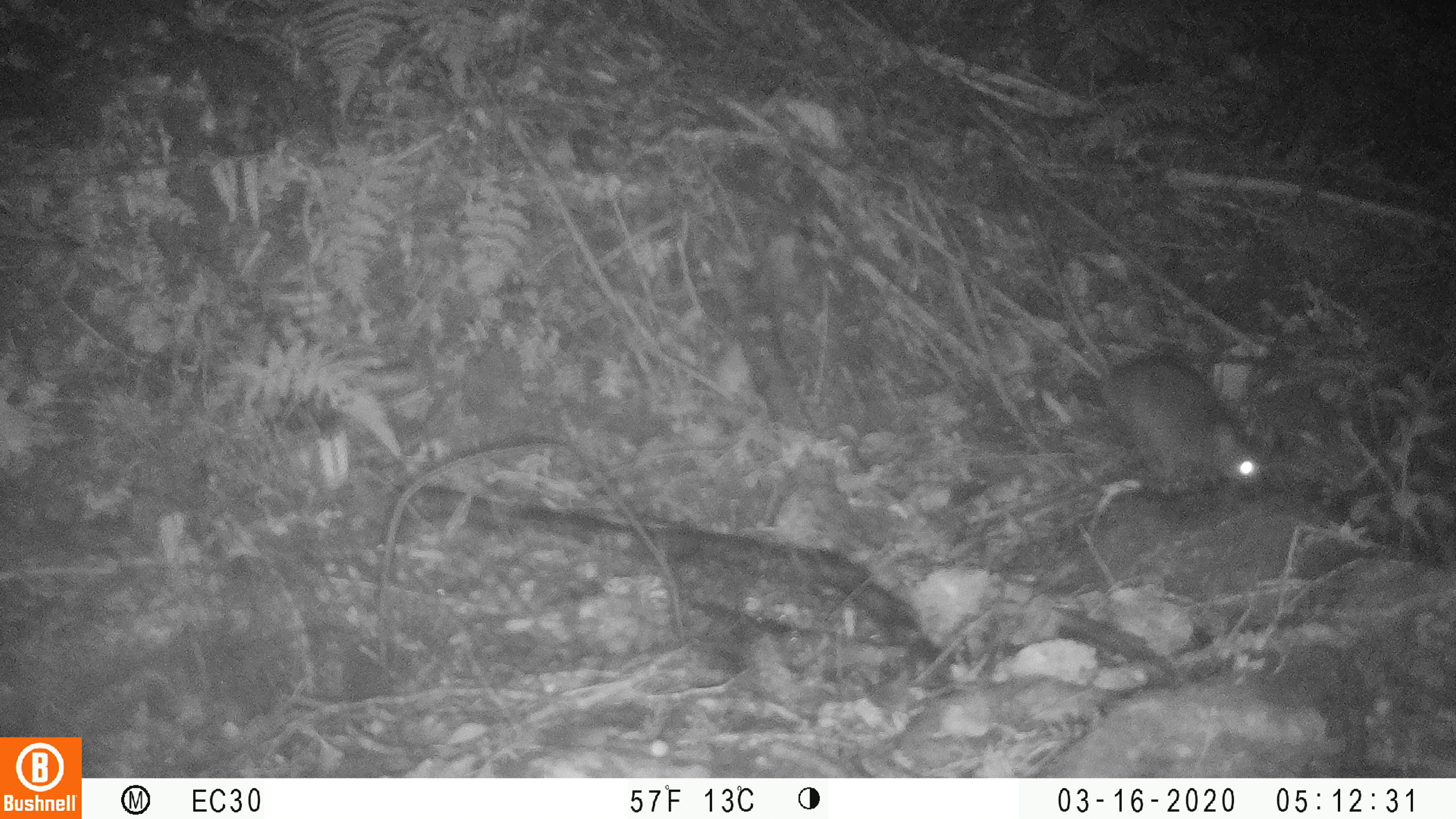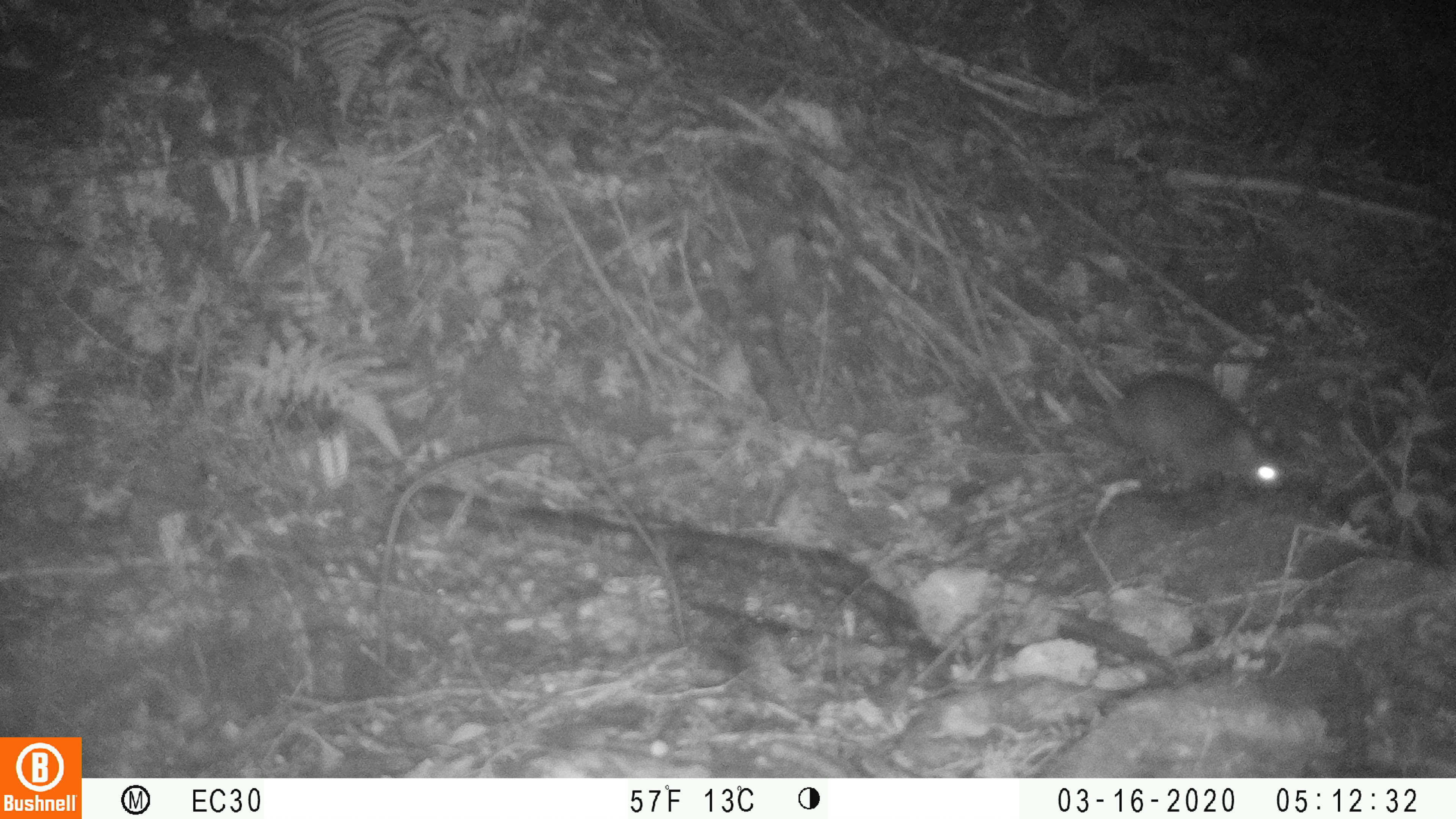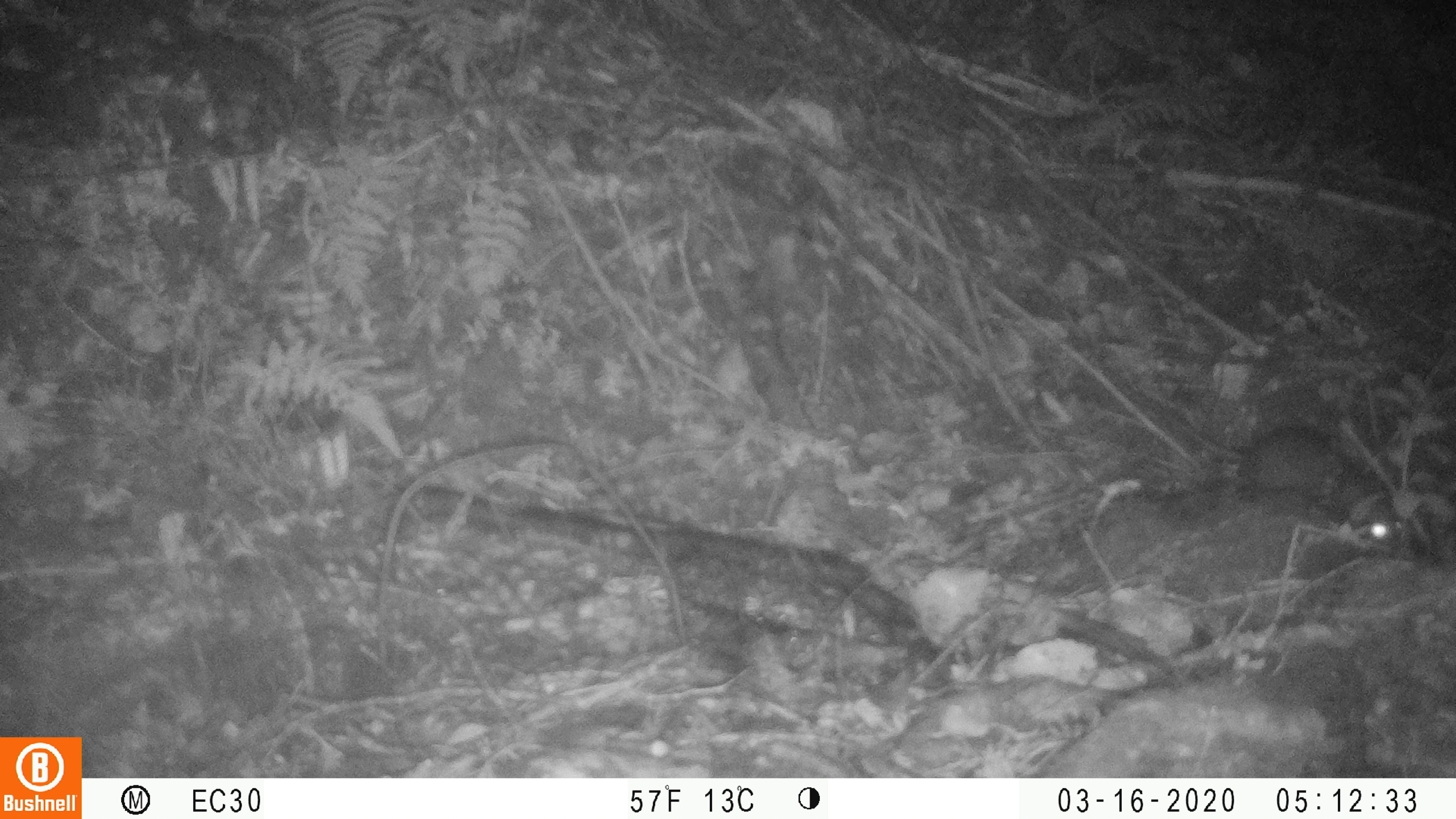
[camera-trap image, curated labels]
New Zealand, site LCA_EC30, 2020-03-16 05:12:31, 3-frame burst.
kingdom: Animalia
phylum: Chordata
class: Mammalia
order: Rodentia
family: Muridae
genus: Rattus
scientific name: Rattus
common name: rat